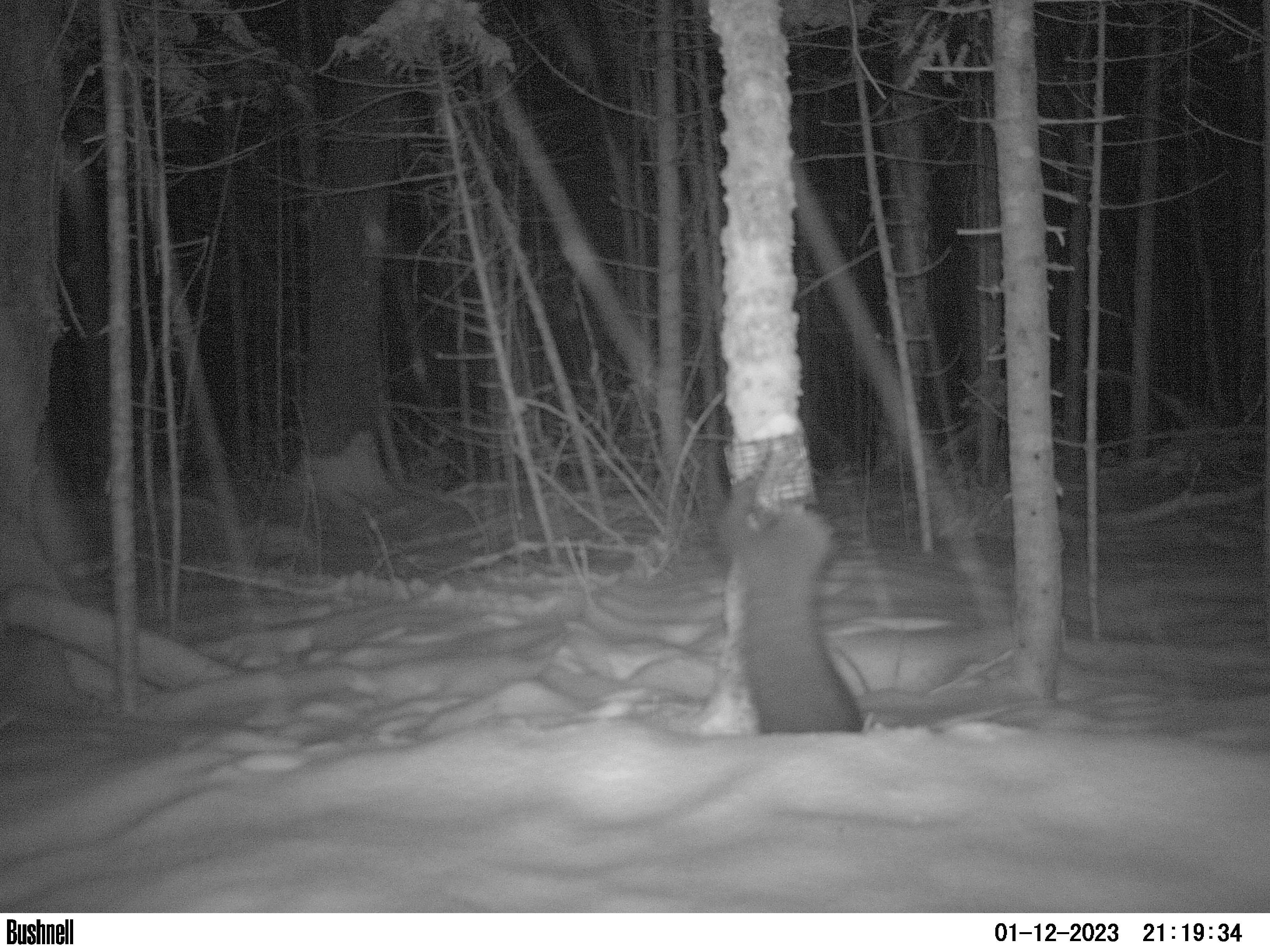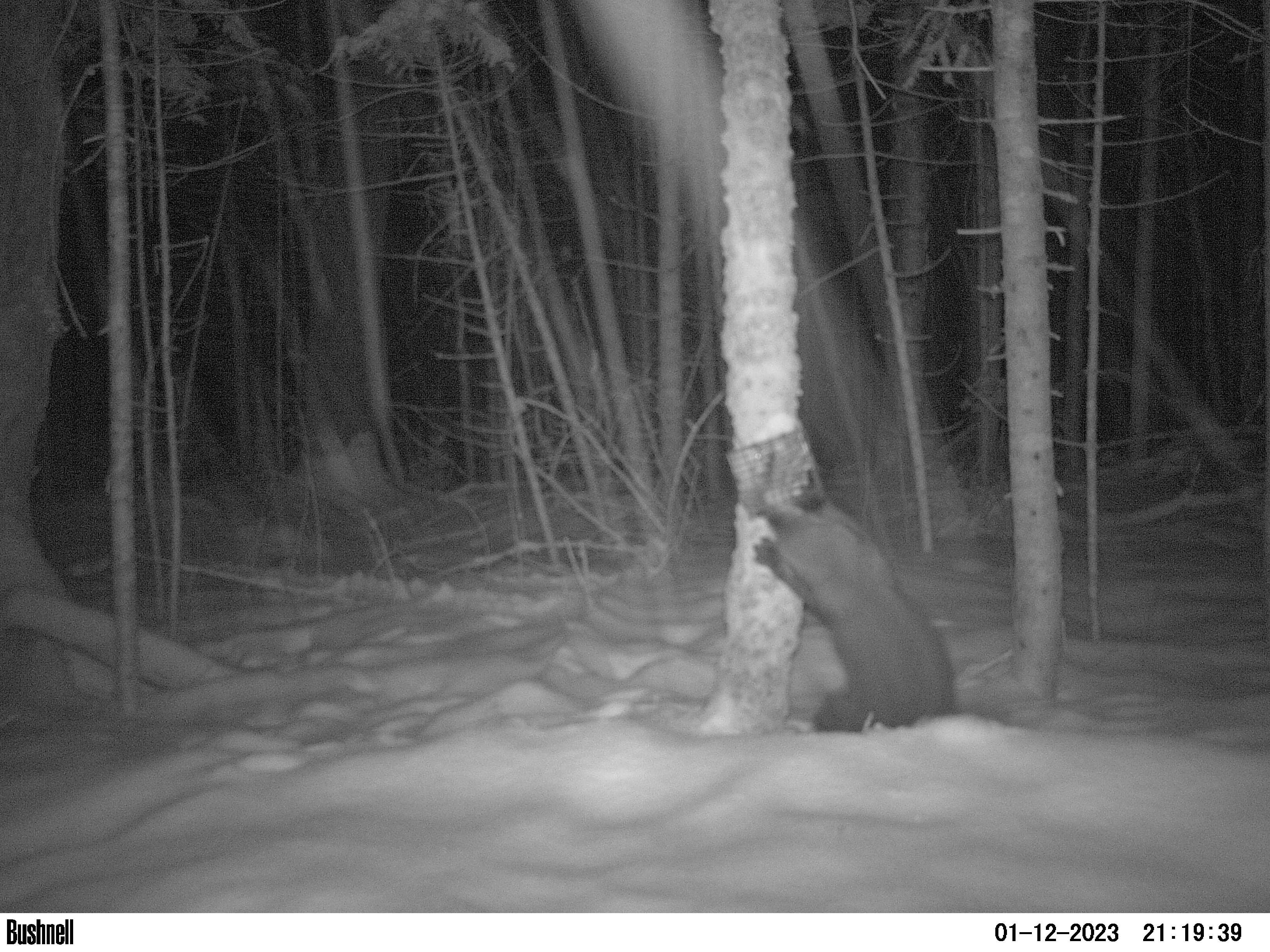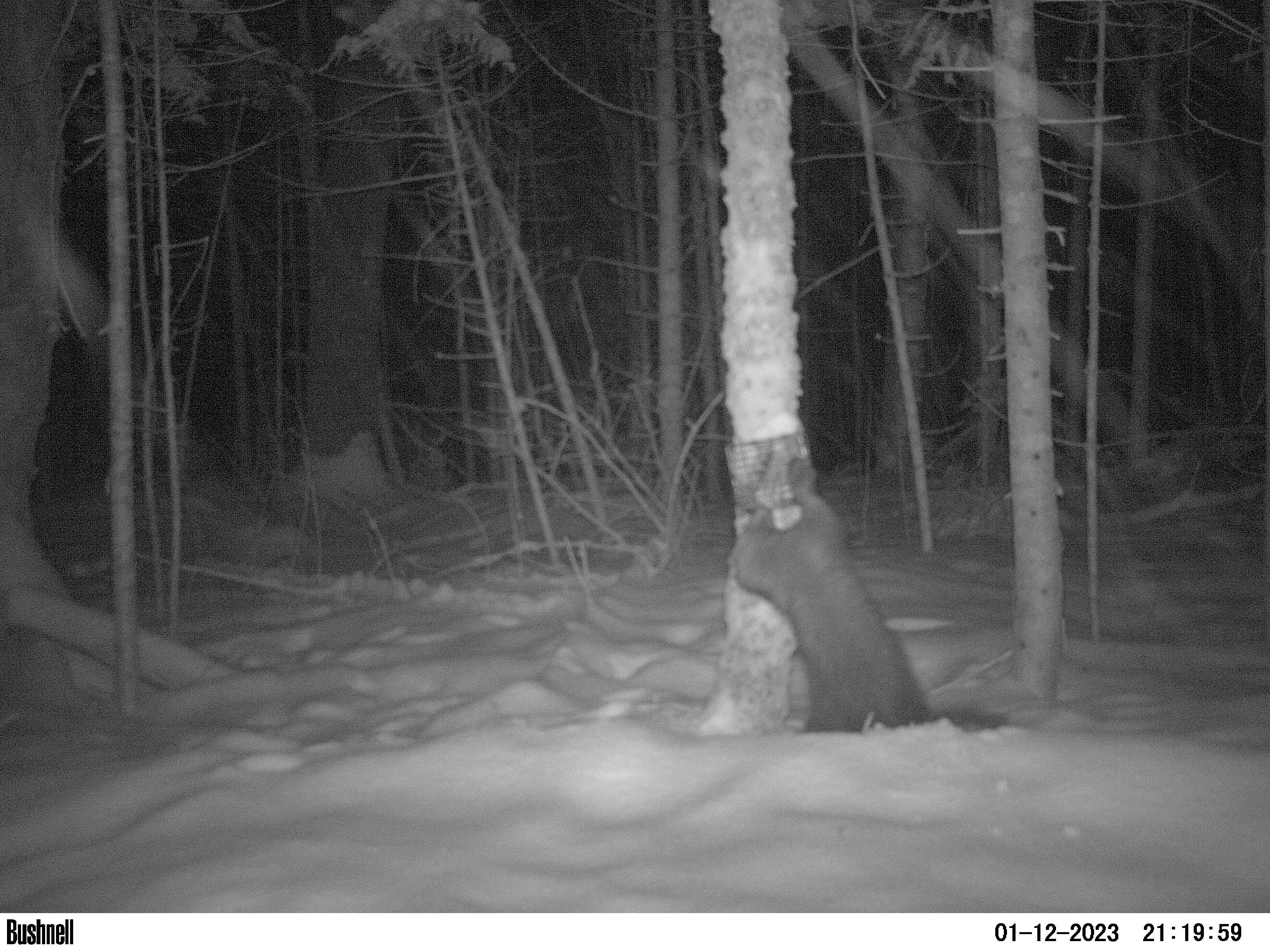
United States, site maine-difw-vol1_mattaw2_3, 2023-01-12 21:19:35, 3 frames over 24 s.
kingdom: Animalia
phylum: Chordata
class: Mammalia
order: Carnivora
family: Mustelidae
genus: Pekania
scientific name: Pekania pennanti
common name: fisher